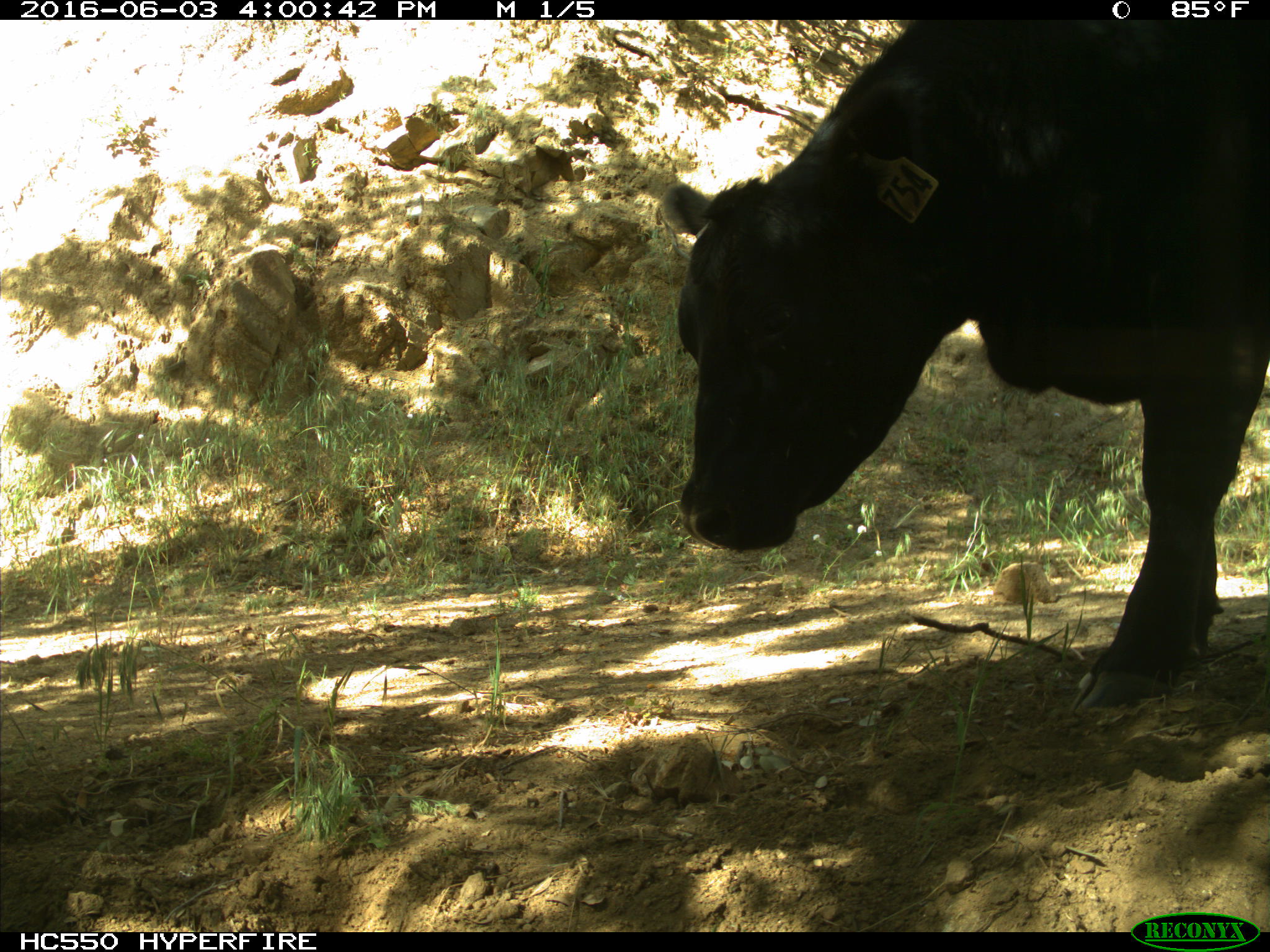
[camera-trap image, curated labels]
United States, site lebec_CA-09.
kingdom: Animalia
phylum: Chordata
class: Mammalia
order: Artiodactyla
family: Bovidae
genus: Bos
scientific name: Bos taurus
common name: domestic cow